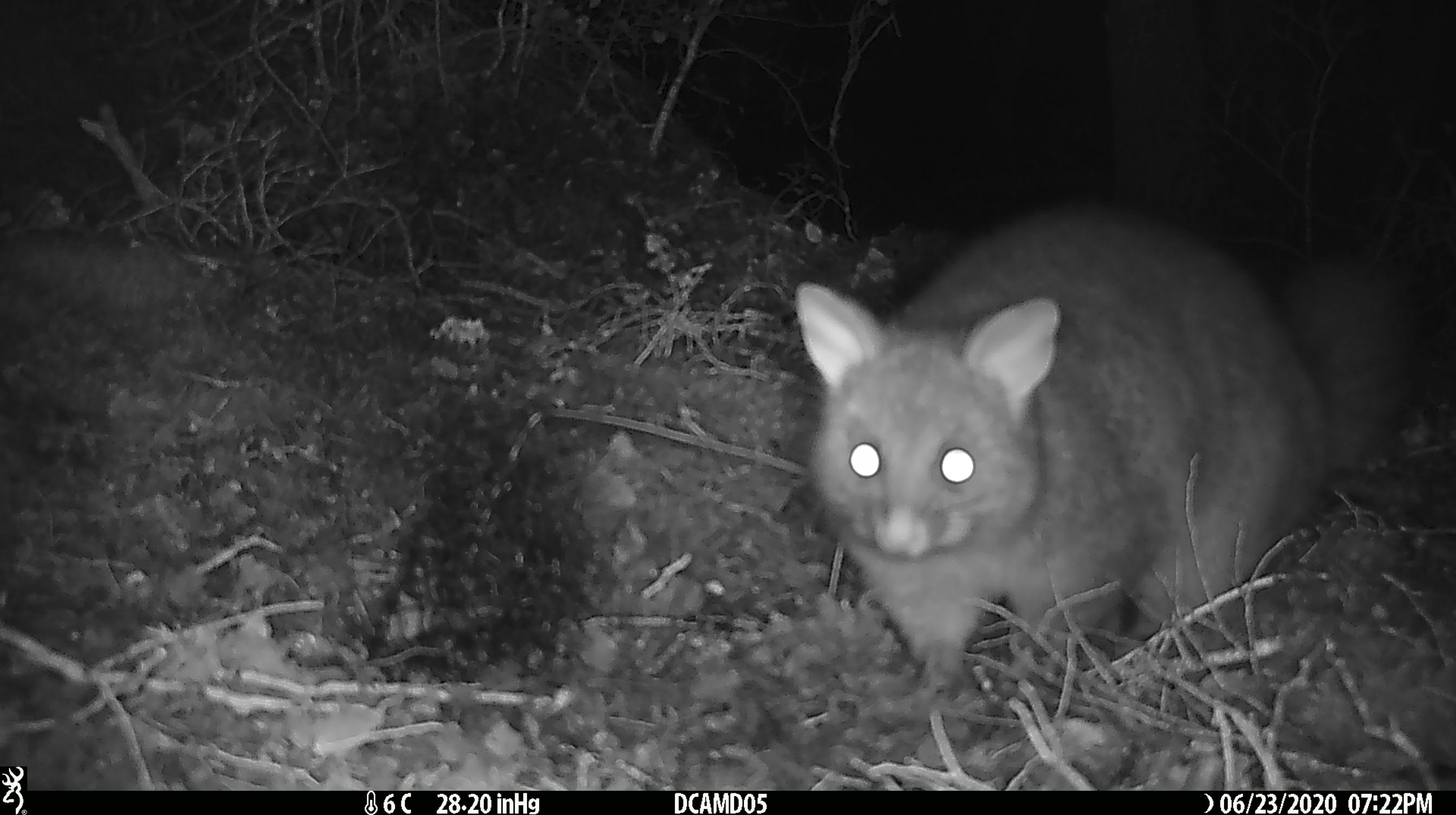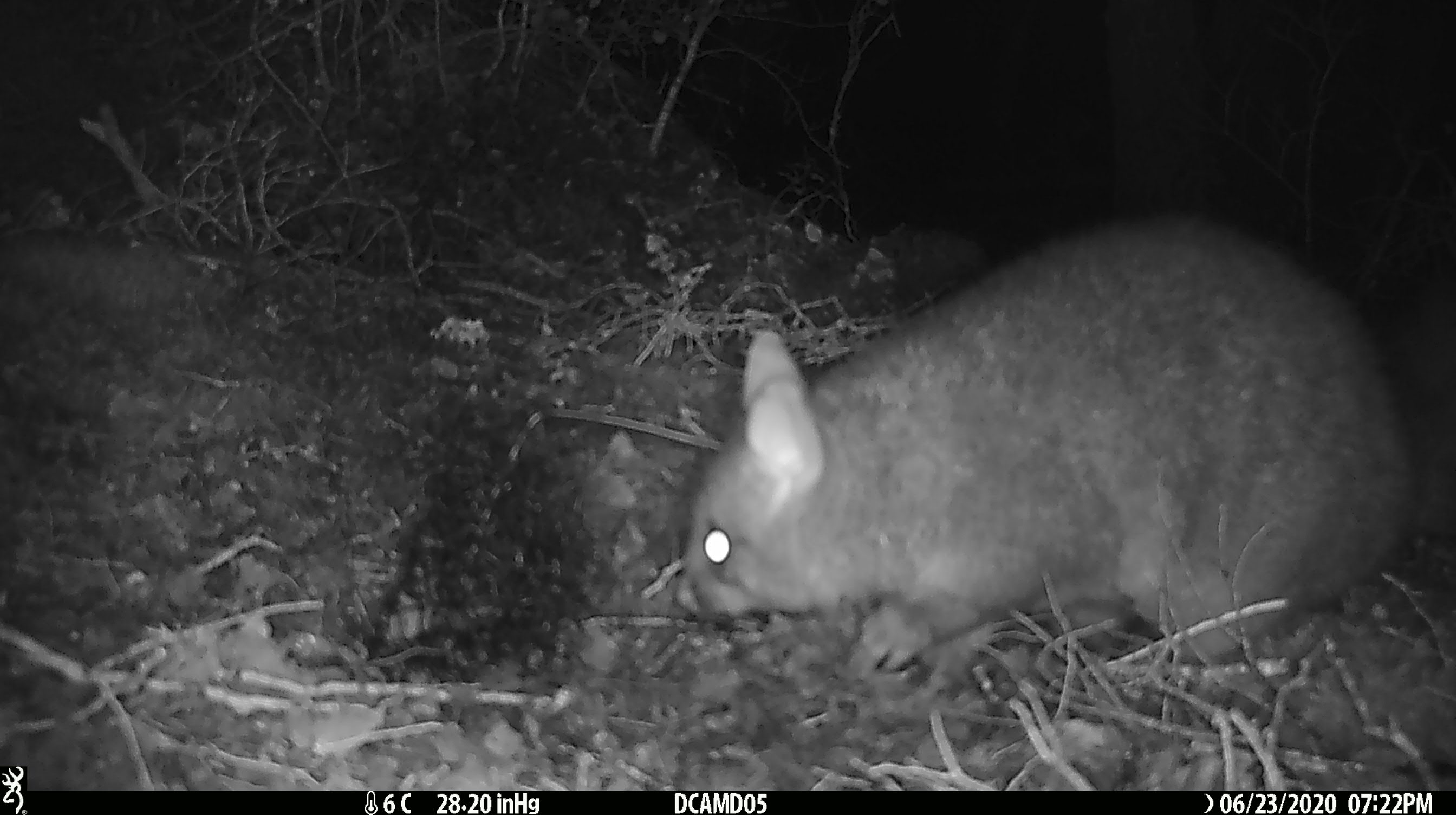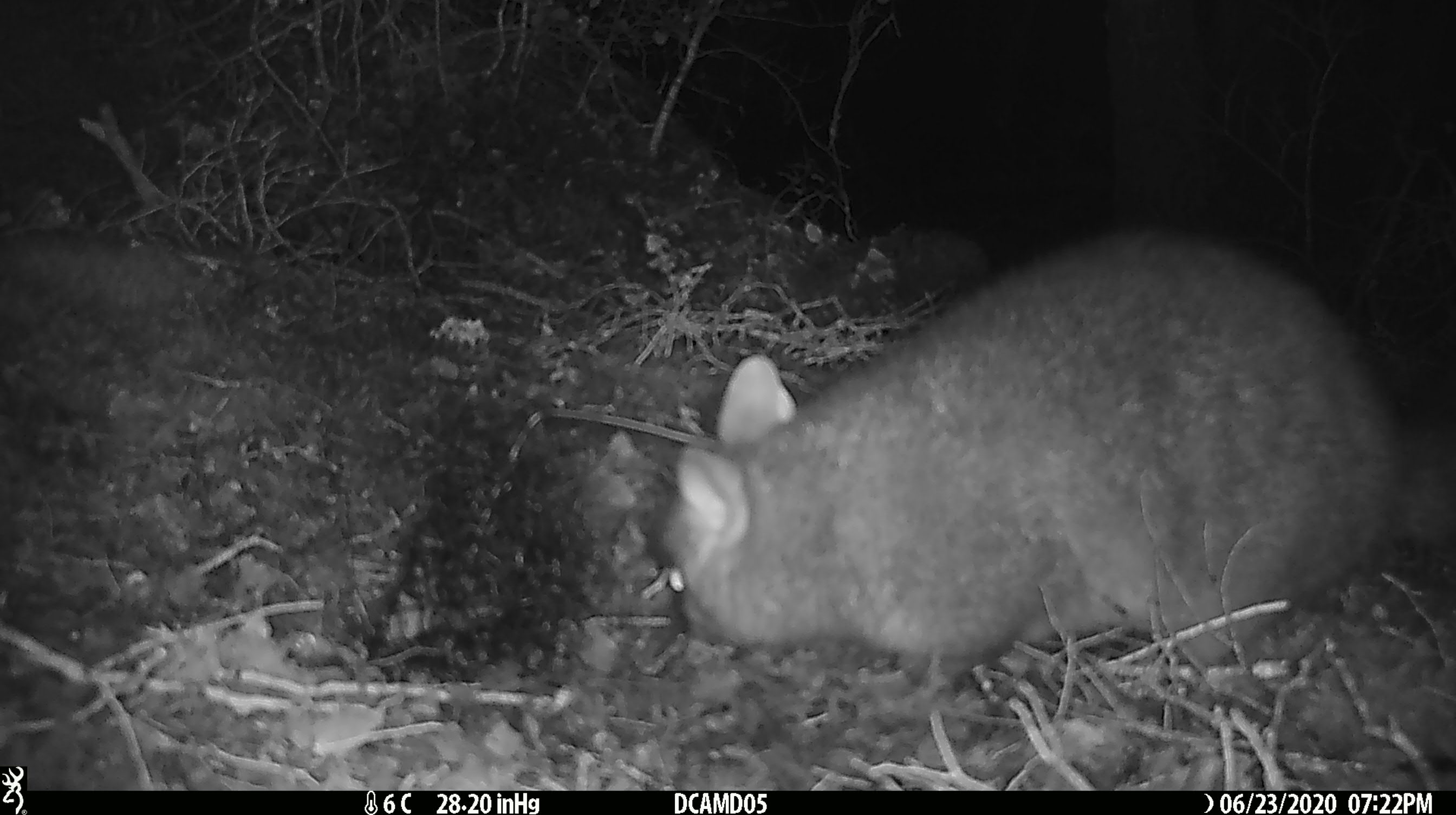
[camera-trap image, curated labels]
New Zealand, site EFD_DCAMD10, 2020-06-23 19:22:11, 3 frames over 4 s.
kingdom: Animalia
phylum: Chordata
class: Mammalia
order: Diprotodontia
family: Phalangeridae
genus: Trichosurus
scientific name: Trichosurus vulpecula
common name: common brushtail possum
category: possum